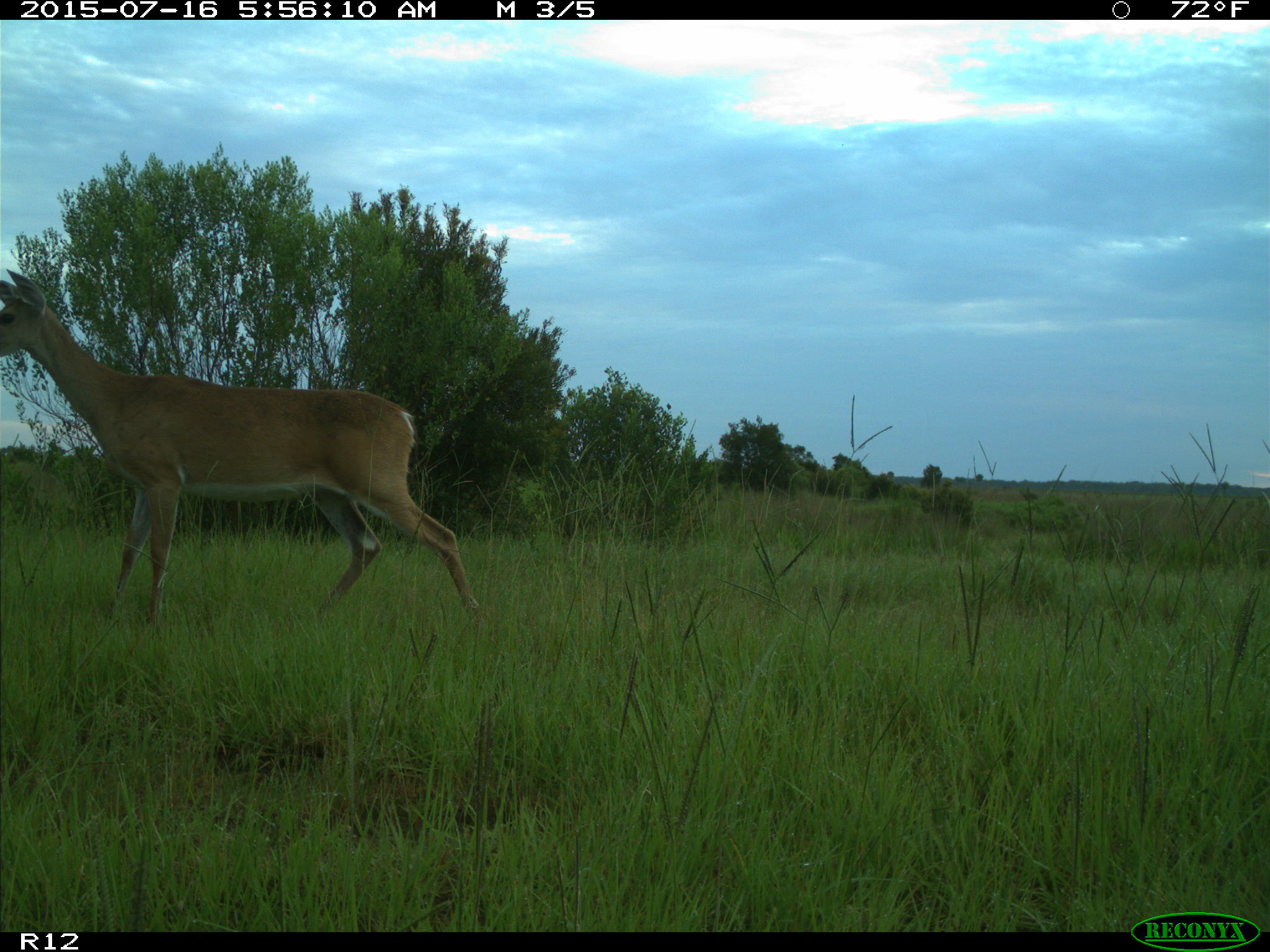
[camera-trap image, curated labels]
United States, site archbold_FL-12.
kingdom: Animalia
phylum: Chordata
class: Mammalia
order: Artiodactyla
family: Cervidae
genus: Odocoileus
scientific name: Odocoileus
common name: deer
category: unidentified deer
Unidentified deer (deer) (Odocoileus).